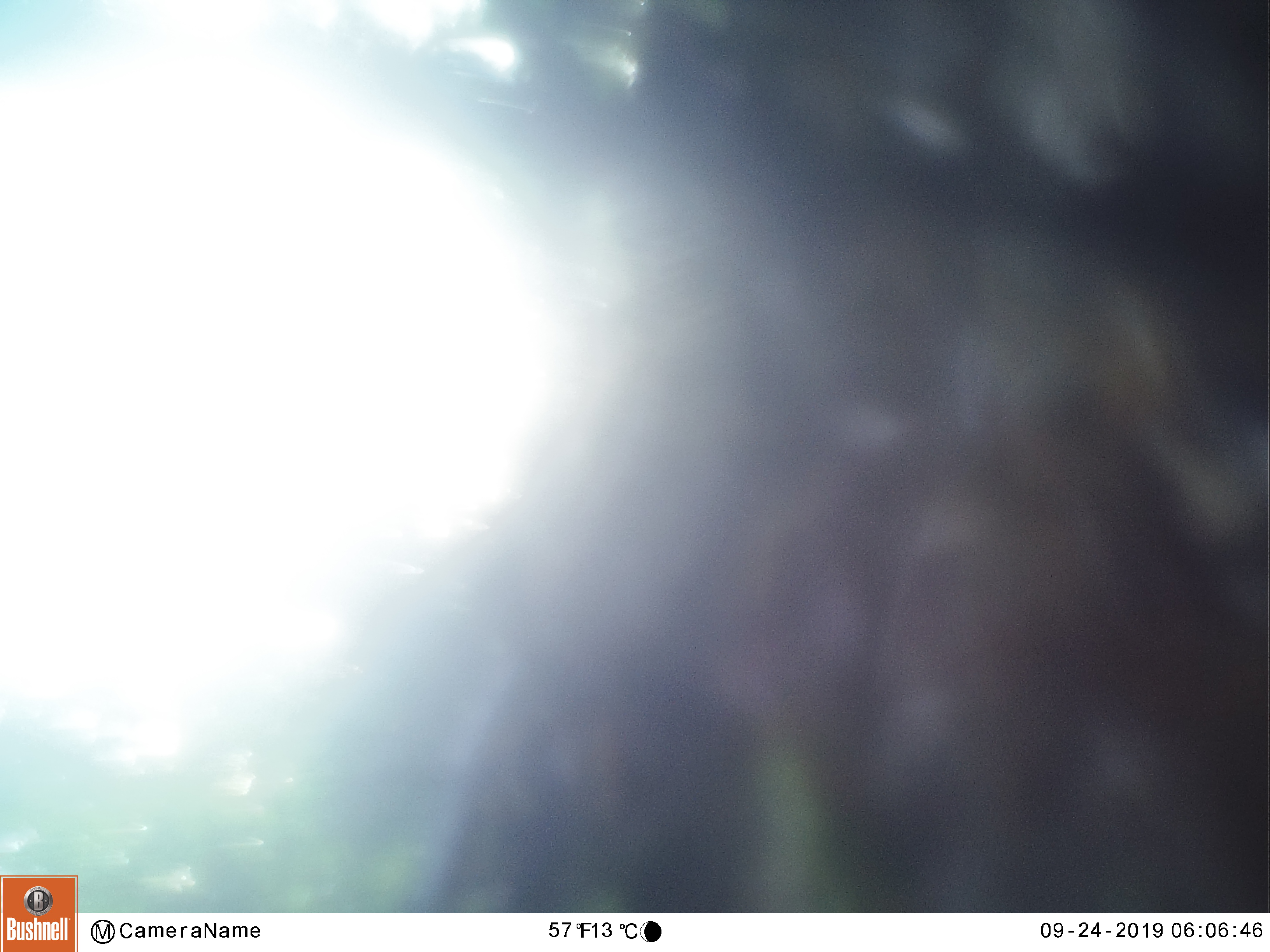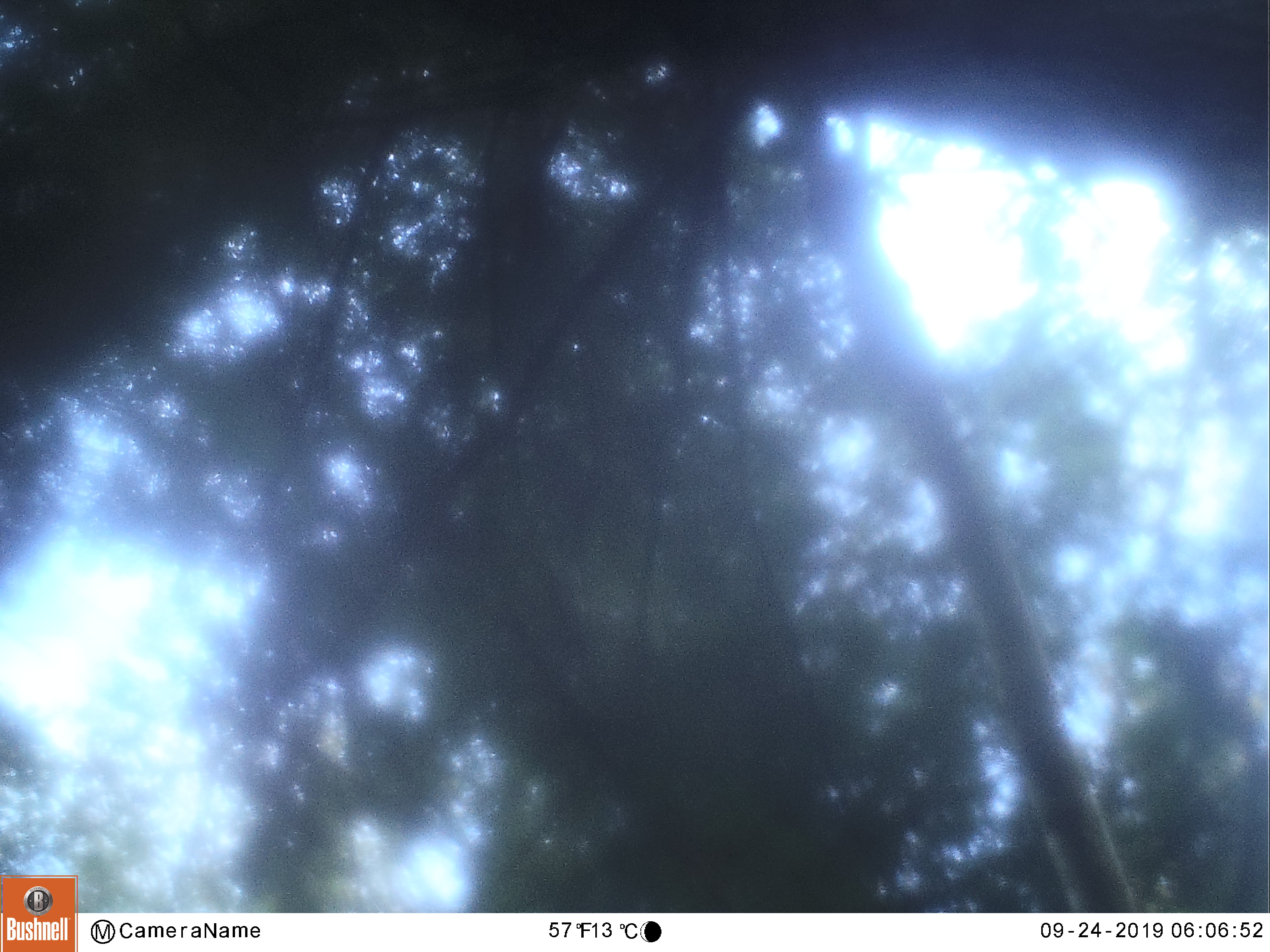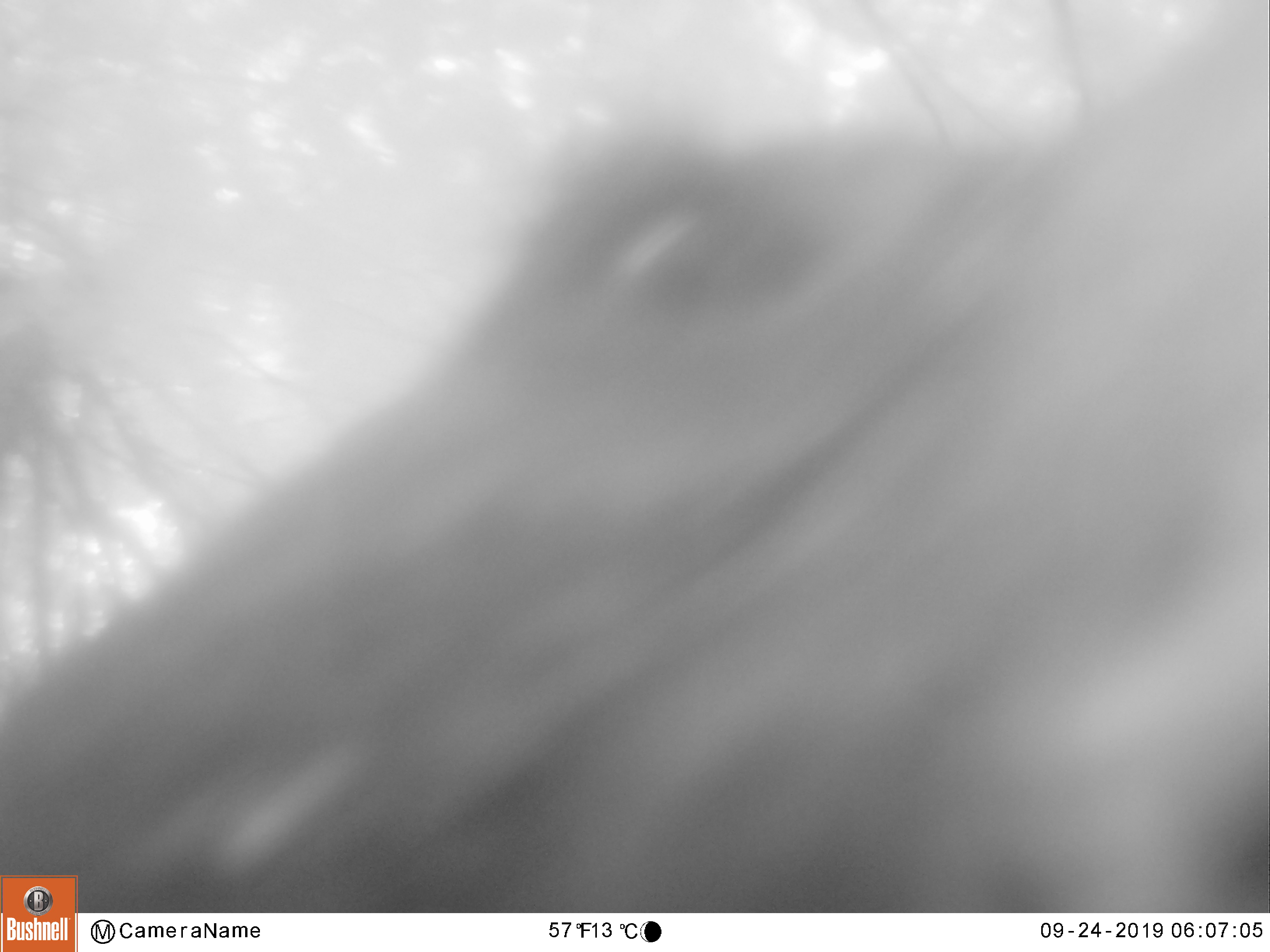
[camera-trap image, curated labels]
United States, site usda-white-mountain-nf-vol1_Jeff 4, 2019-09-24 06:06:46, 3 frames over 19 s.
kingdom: Animalia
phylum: Chordata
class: Mammalia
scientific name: Mammalia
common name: mammal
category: mammal sp.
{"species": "mammal sp. (mammal) (Mammalia)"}